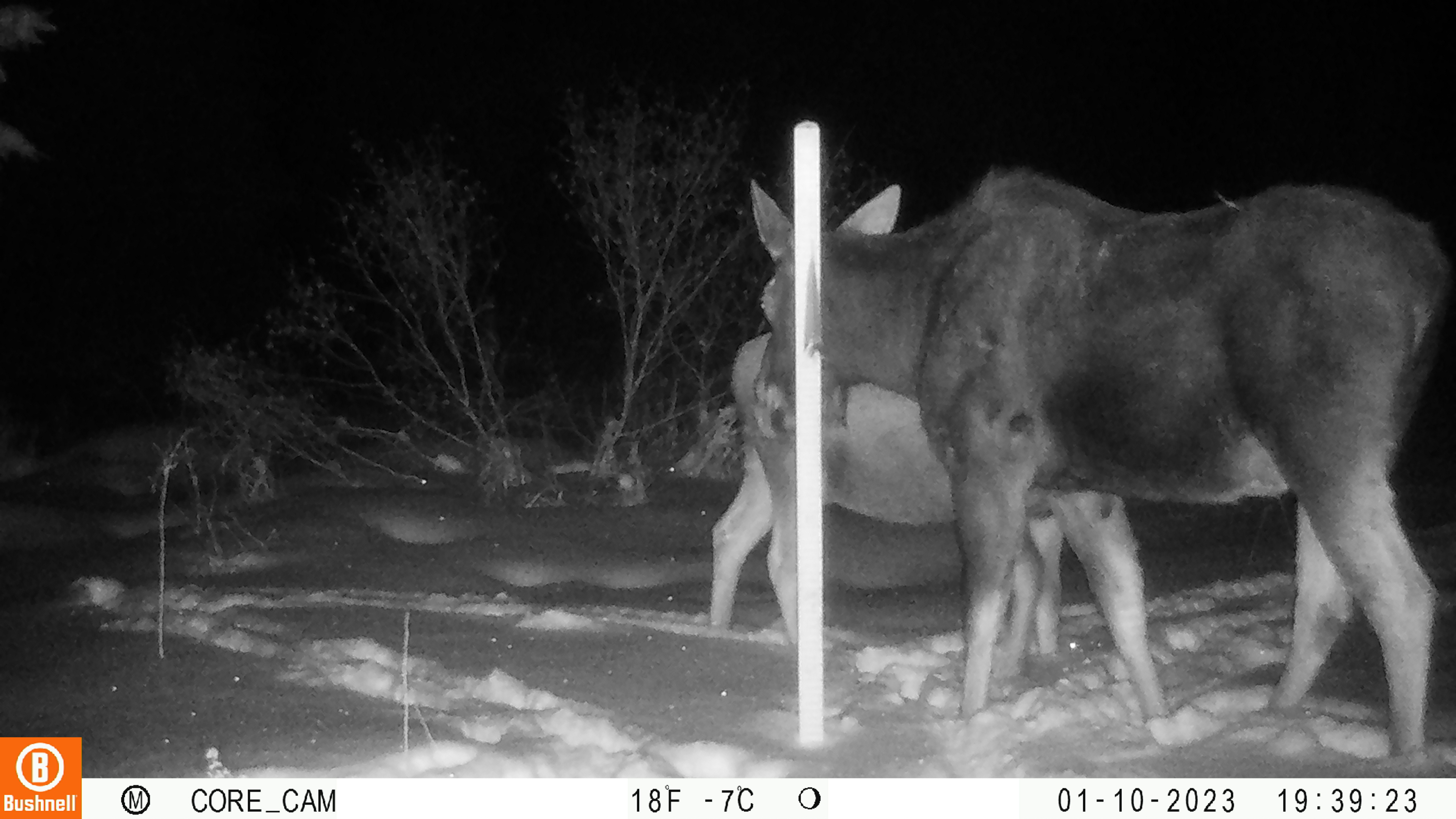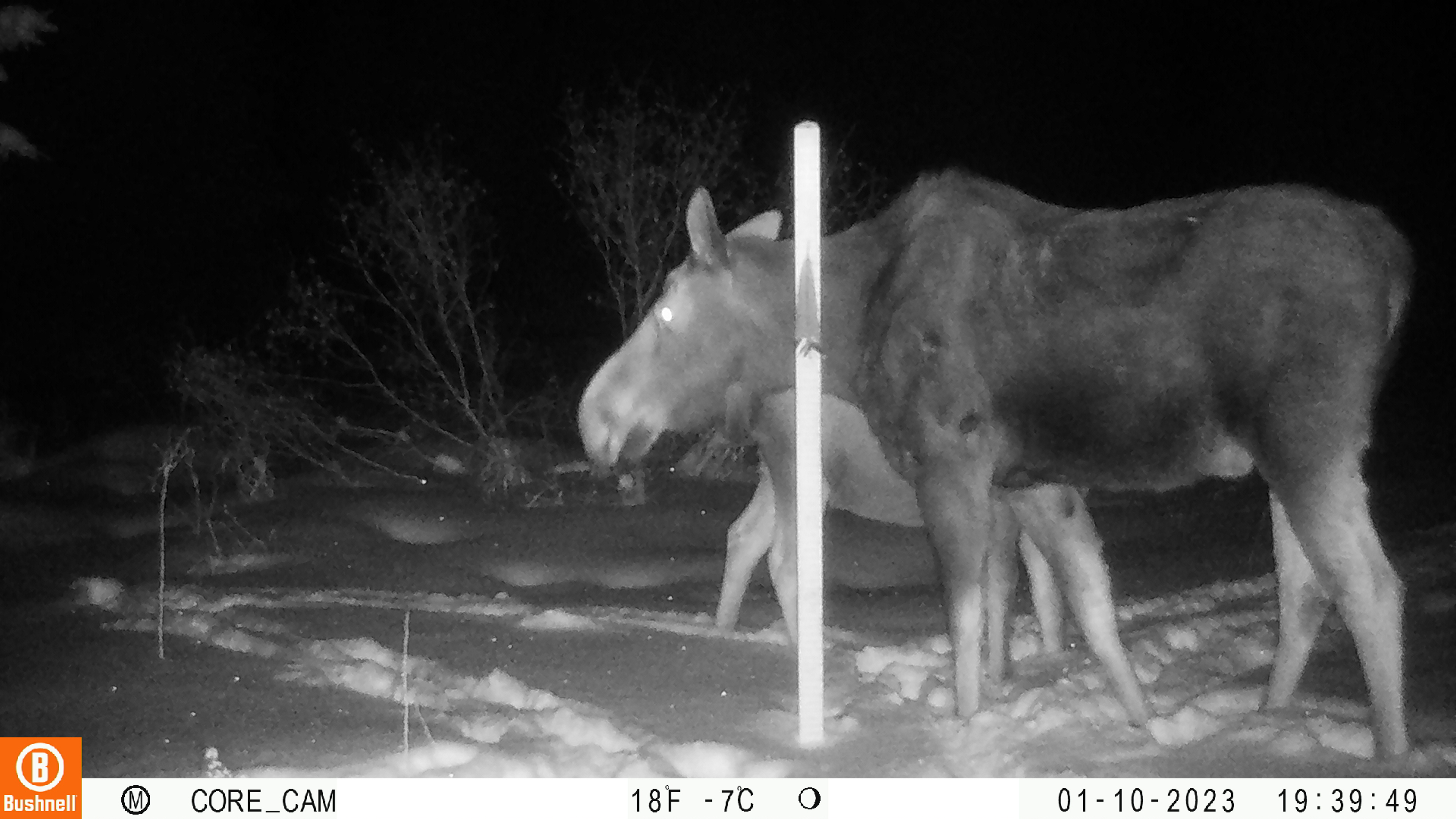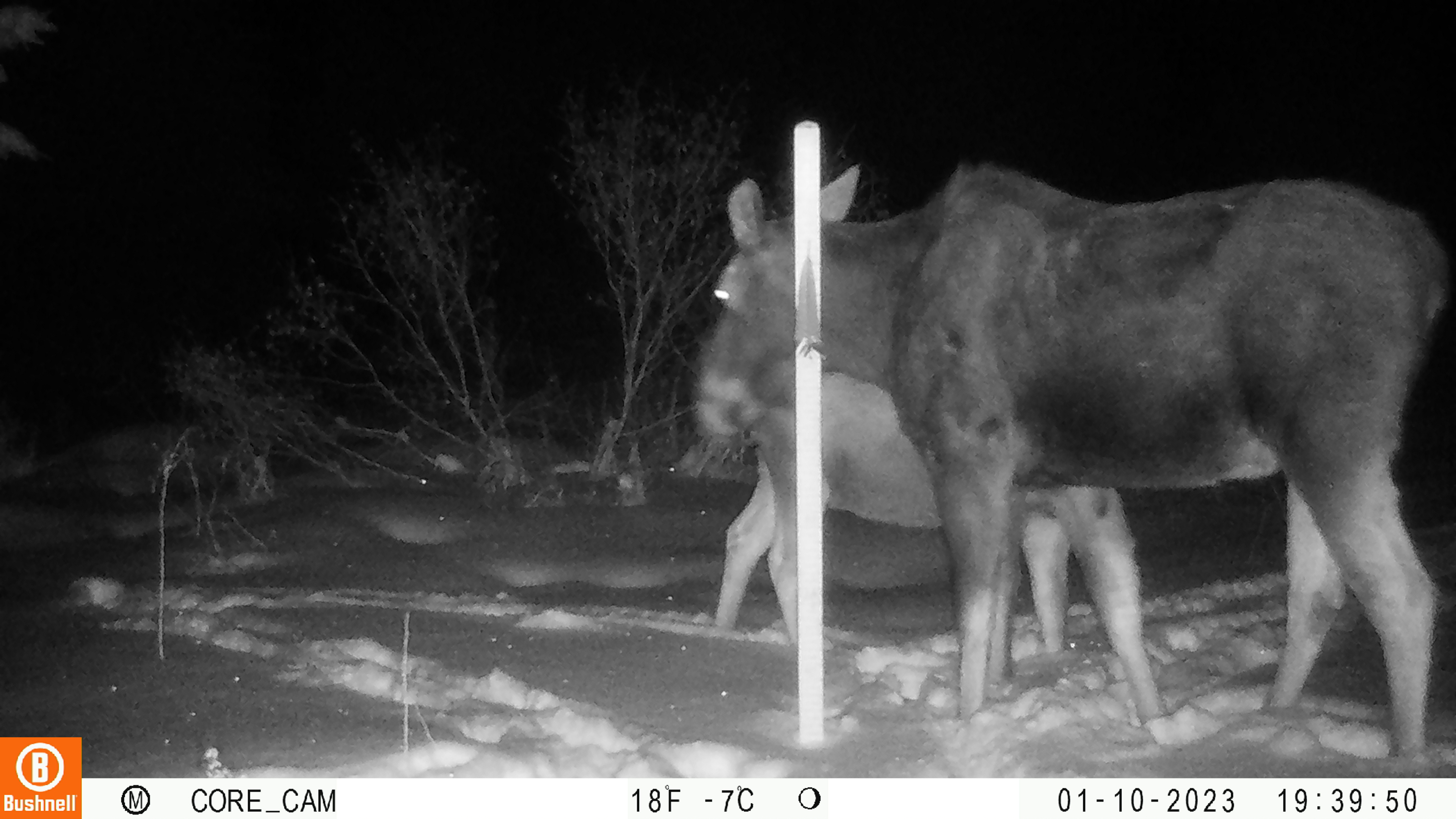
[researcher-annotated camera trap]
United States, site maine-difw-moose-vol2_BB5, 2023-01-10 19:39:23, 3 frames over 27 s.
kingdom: Animalia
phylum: Chordata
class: Mammalia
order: Artiodactyla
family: Cervidae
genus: Alces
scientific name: Alces alces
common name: moose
Moose (Alces alces).